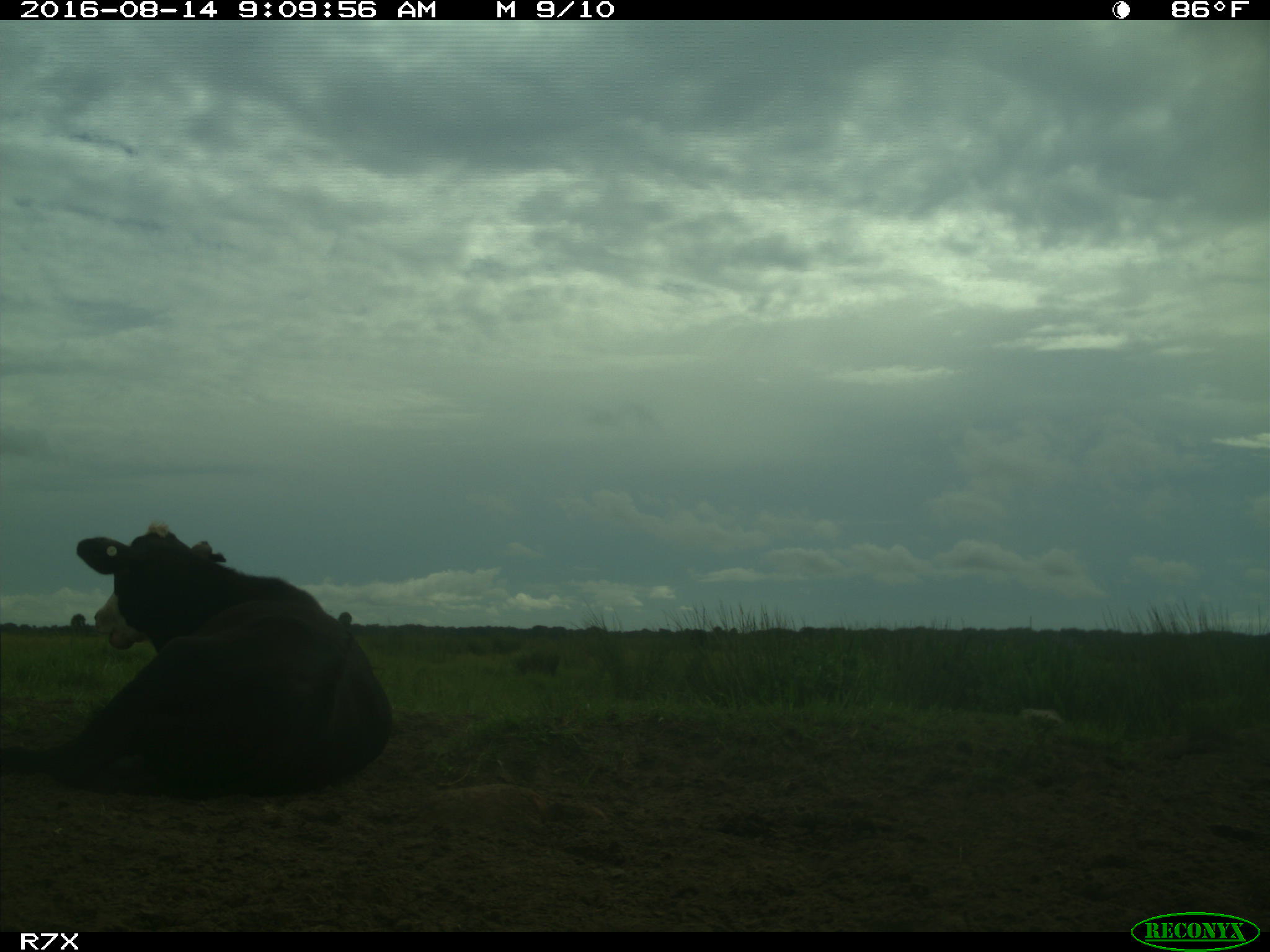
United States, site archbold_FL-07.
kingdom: Animalia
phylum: Chordata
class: Mammalia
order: Artiodactyla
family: Bovidae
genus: Bos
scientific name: Bos taurus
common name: domestic cow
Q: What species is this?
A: Bos taurus (domestic cow).